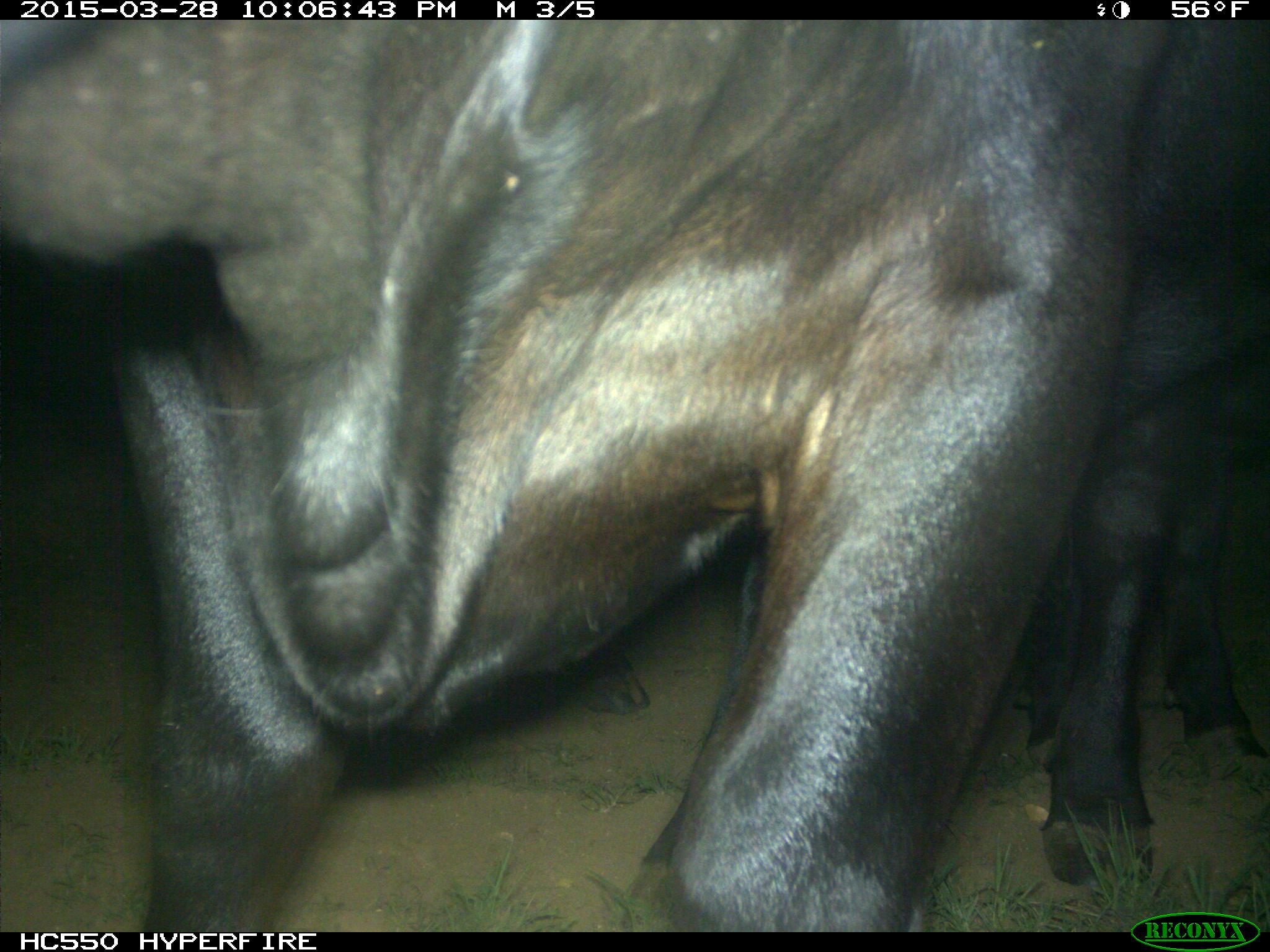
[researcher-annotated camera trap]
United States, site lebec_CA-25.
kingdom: Animalia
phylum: Chordata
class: Mammalia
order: Artiodactyla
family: Bovidae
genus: Bos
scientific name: Bos taurus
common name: domestic cow